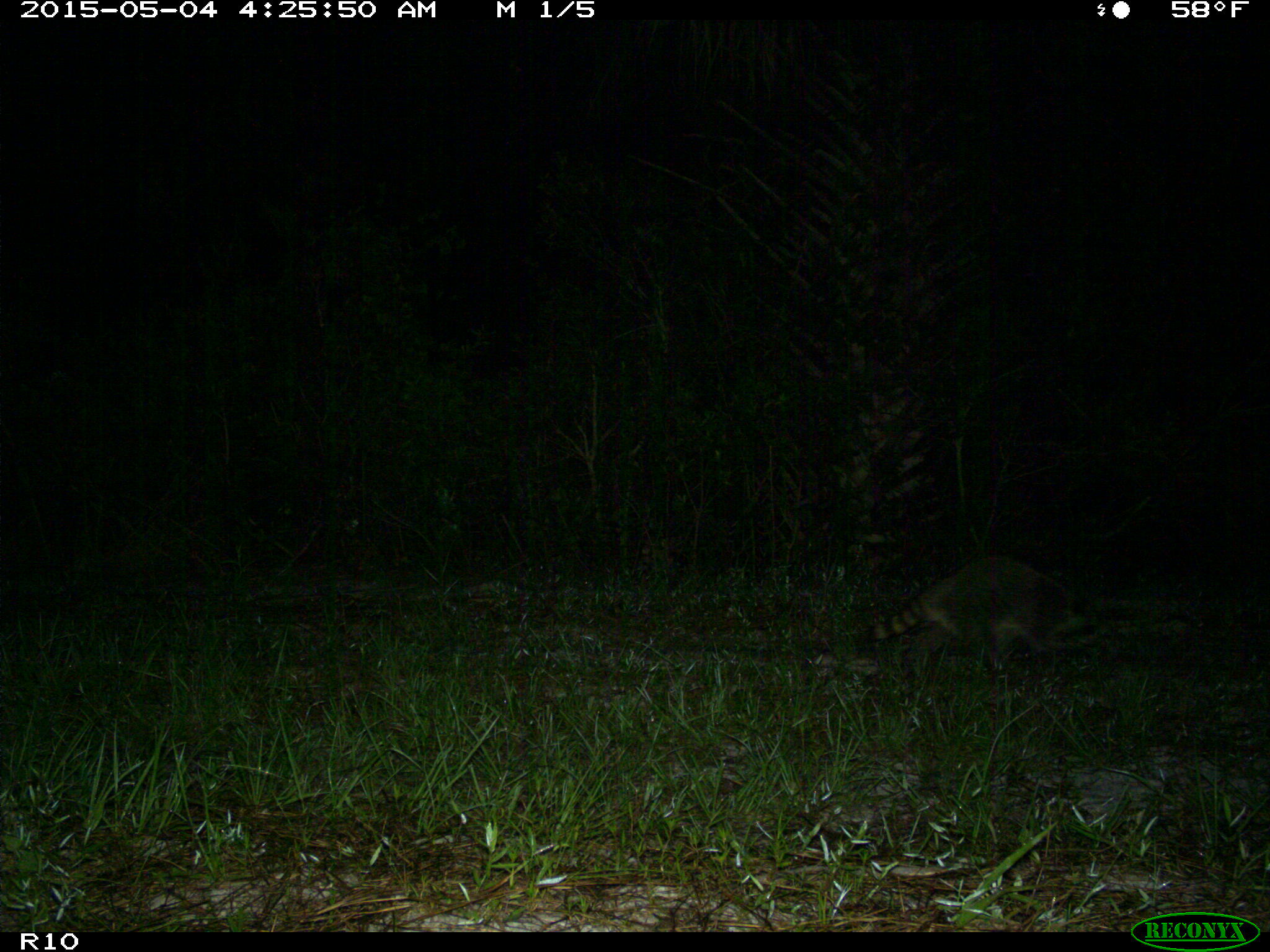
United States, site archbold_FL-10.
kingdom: Animalia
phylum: Chordata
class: Mammalia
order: Carnivora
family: Procyonidae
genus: Procyon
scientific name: Procyon lotor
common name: common raccoon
Procyon lotor (common raccoon).